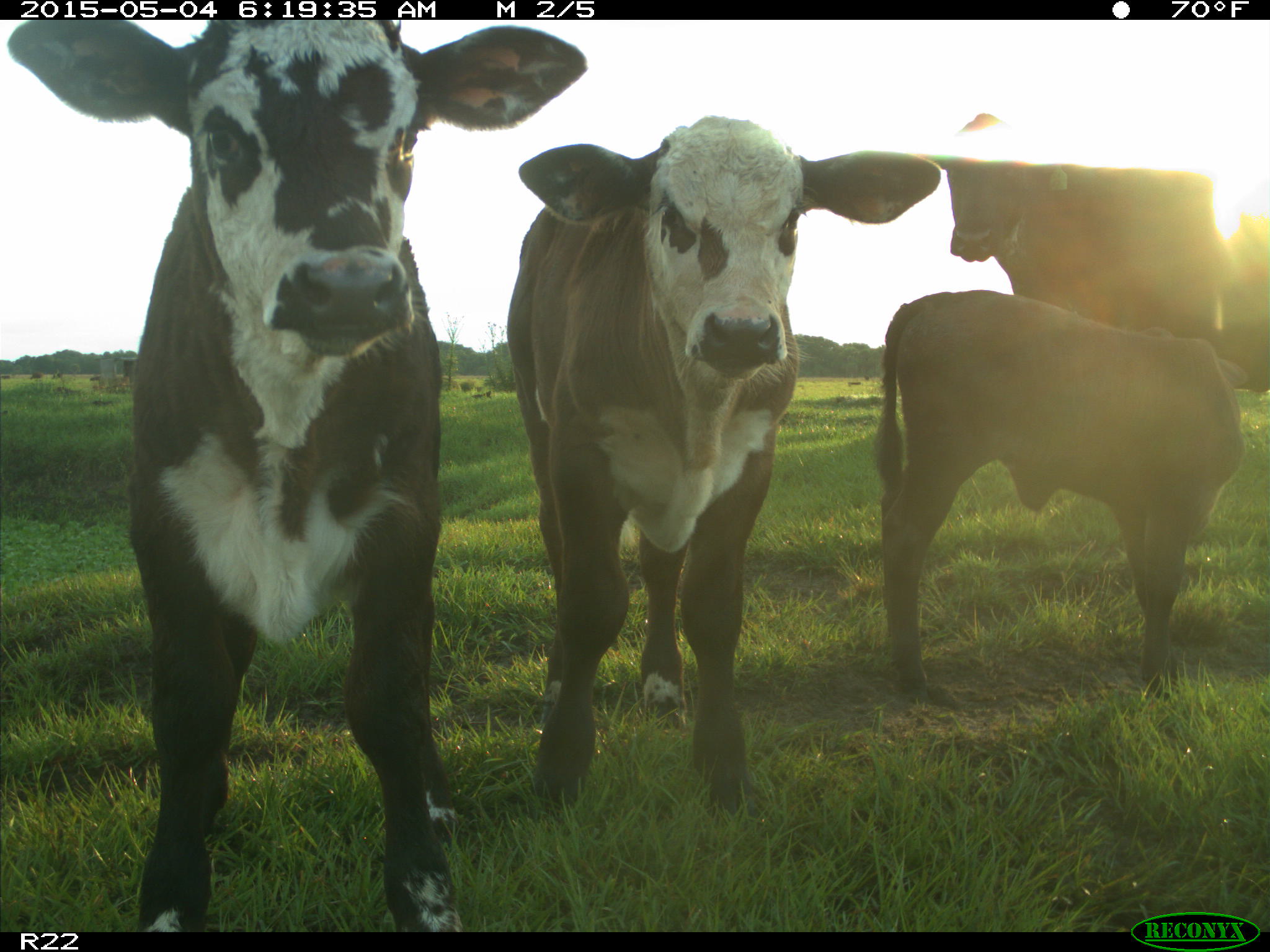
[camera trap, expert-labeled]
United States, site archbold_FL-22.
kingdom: Animalia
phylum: Chordata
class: Mammalia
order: Artiodactyla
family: Bovidae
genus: Bos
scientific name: Bos taurus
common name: domestic cow